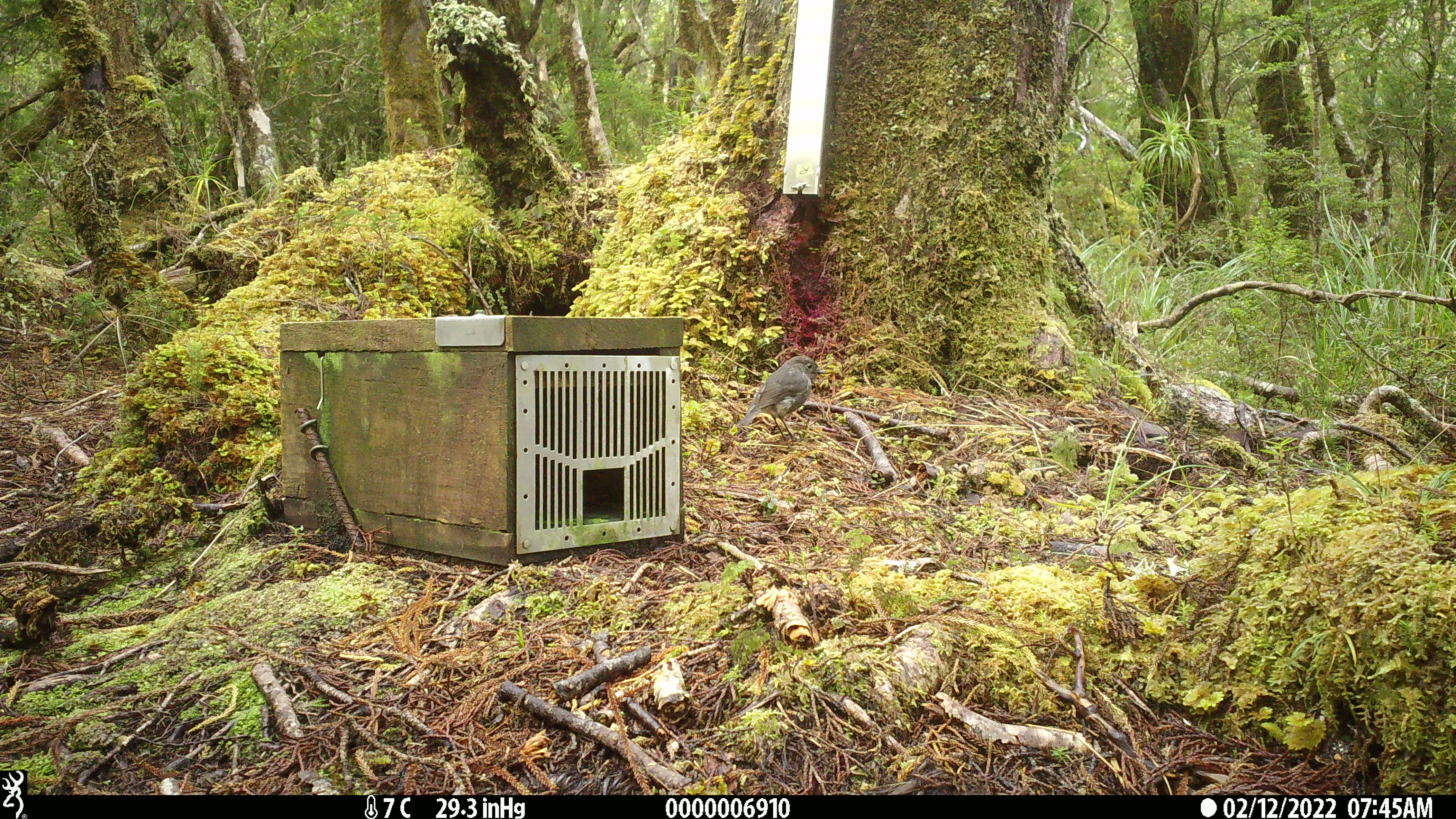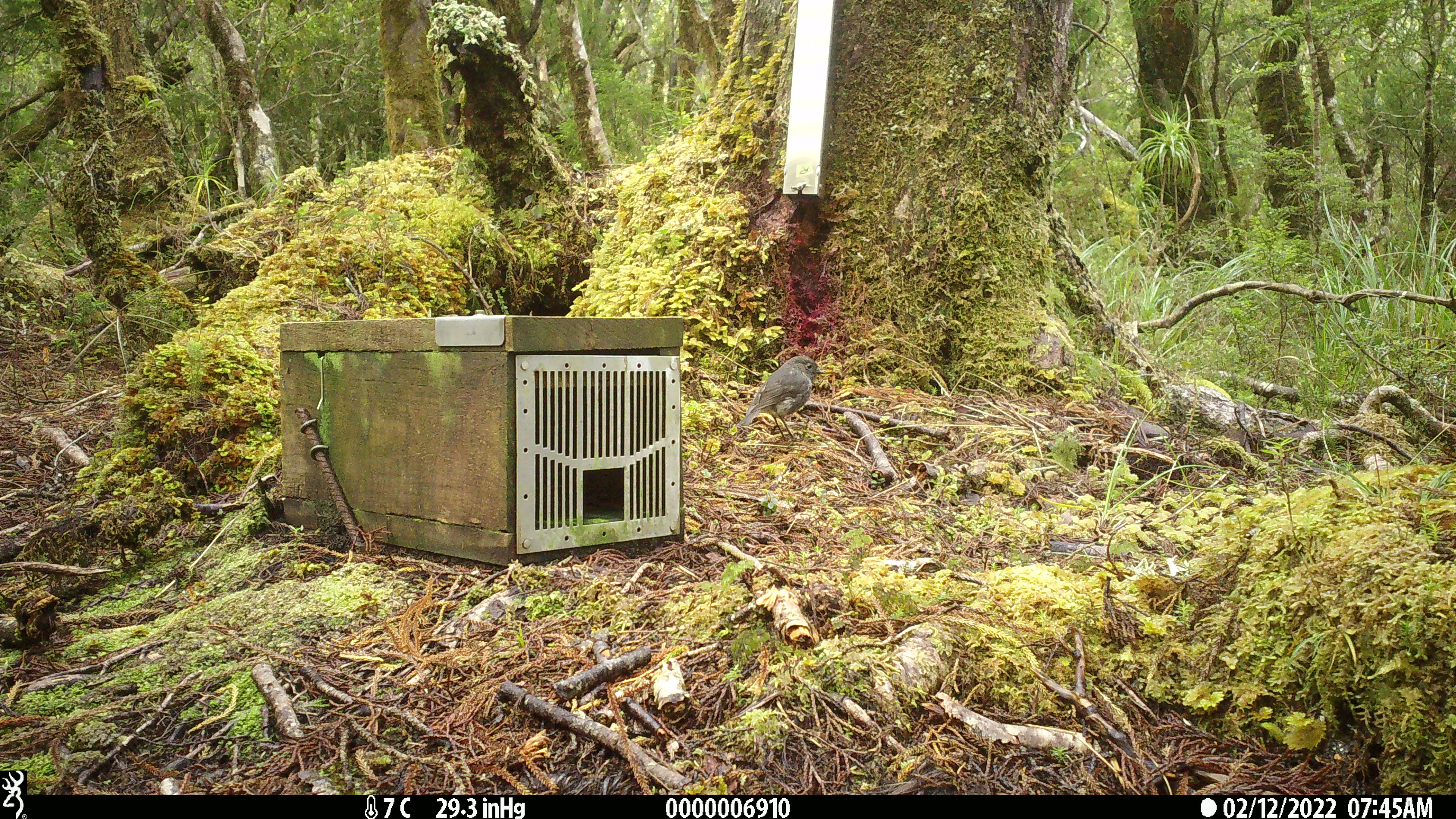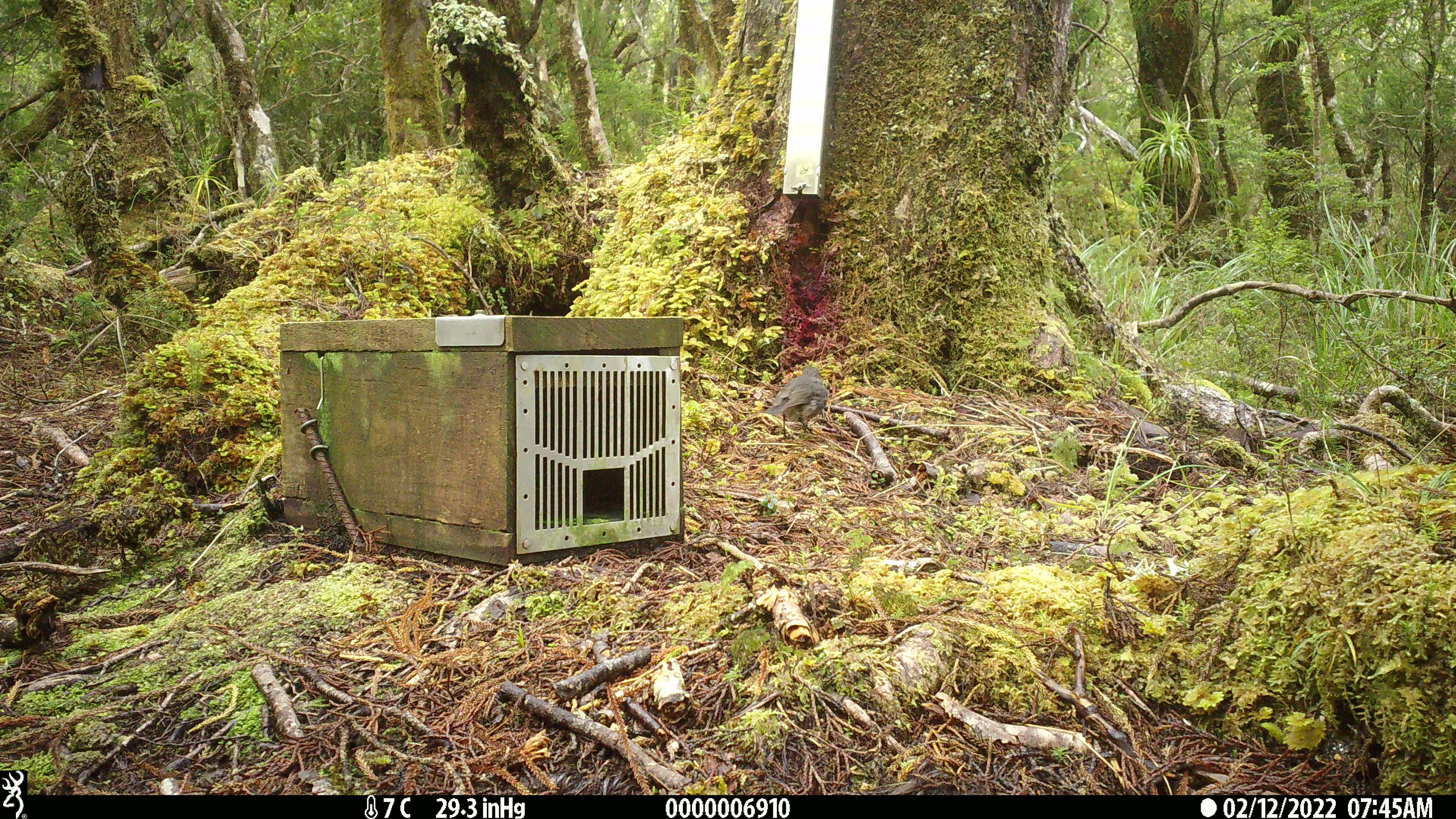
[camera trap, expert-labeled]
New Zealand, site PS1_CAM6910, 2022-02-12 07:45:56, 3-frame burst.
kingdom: Animalia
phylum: Chordata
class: Aves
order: Passeriformes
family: Petroicidae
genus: Petroica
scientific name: Petroica australis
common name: new zealand robin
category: robin